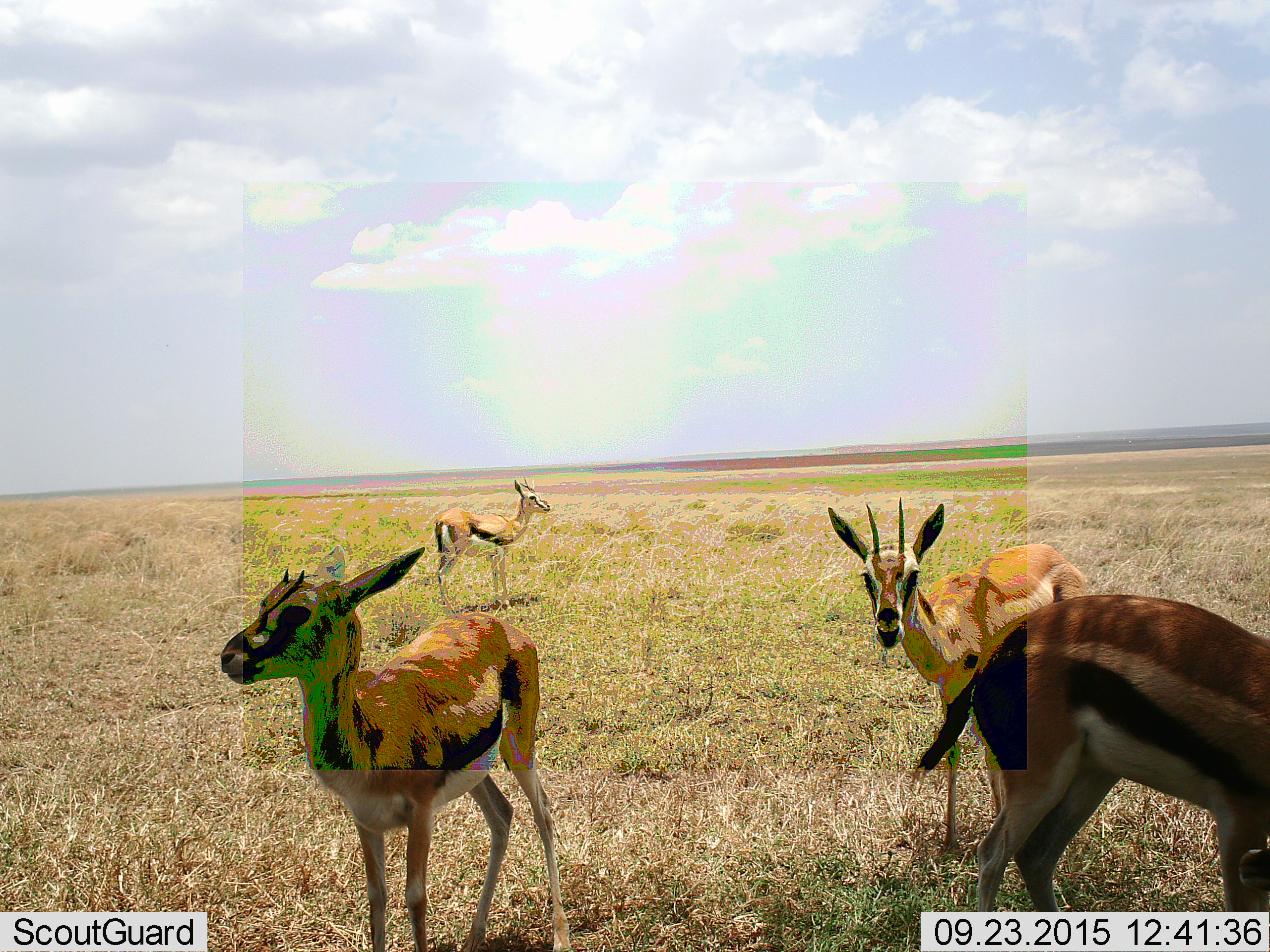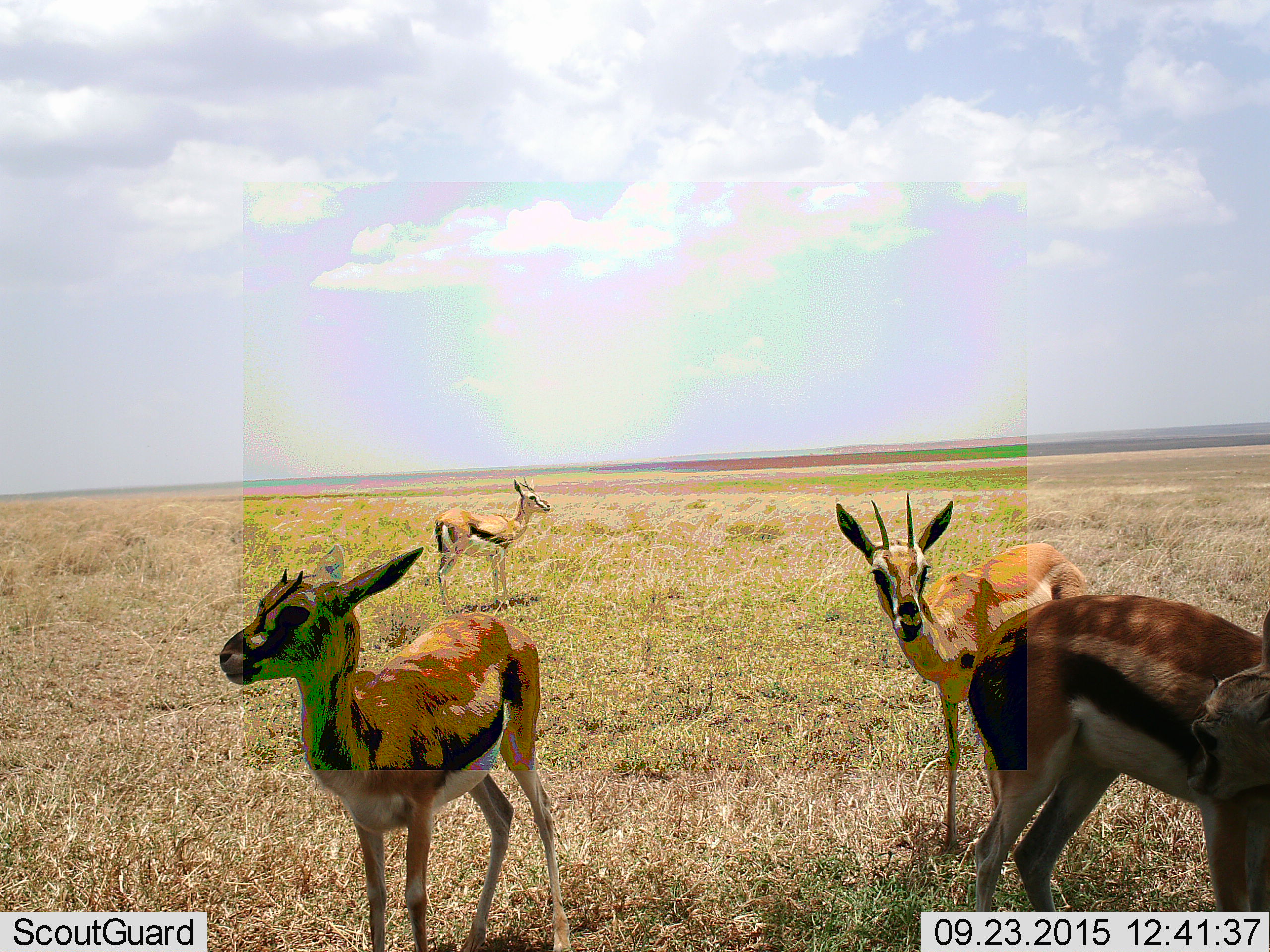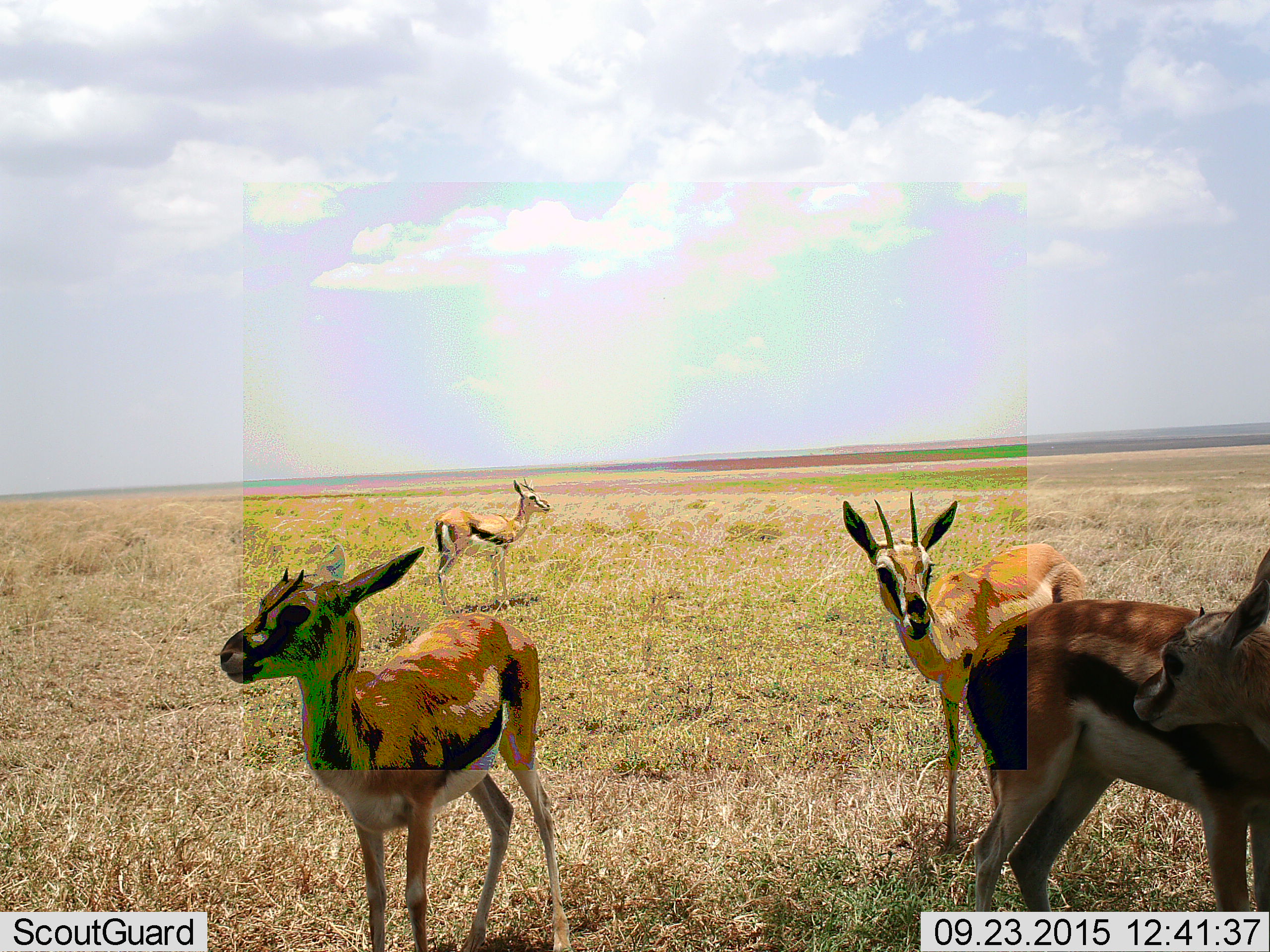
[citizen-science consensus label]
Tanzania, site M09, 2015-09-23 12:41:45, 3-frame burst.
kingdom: Animalia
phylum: Chordata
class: Mammalia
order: Artiodactyla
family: Bovidae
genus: Eudorcas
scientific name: Eudorcas thomsonii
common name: thomson's gazelle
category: gazellethomsons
Gazellethomsons (thomson's gazelle) (Eudorcas thomsonii), count 4. Behavior (volunteer vote fractions): standing 100%, resting 0%, moving 0%, interacting 0%. Young present (vote fraction): 29%. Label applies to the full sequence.